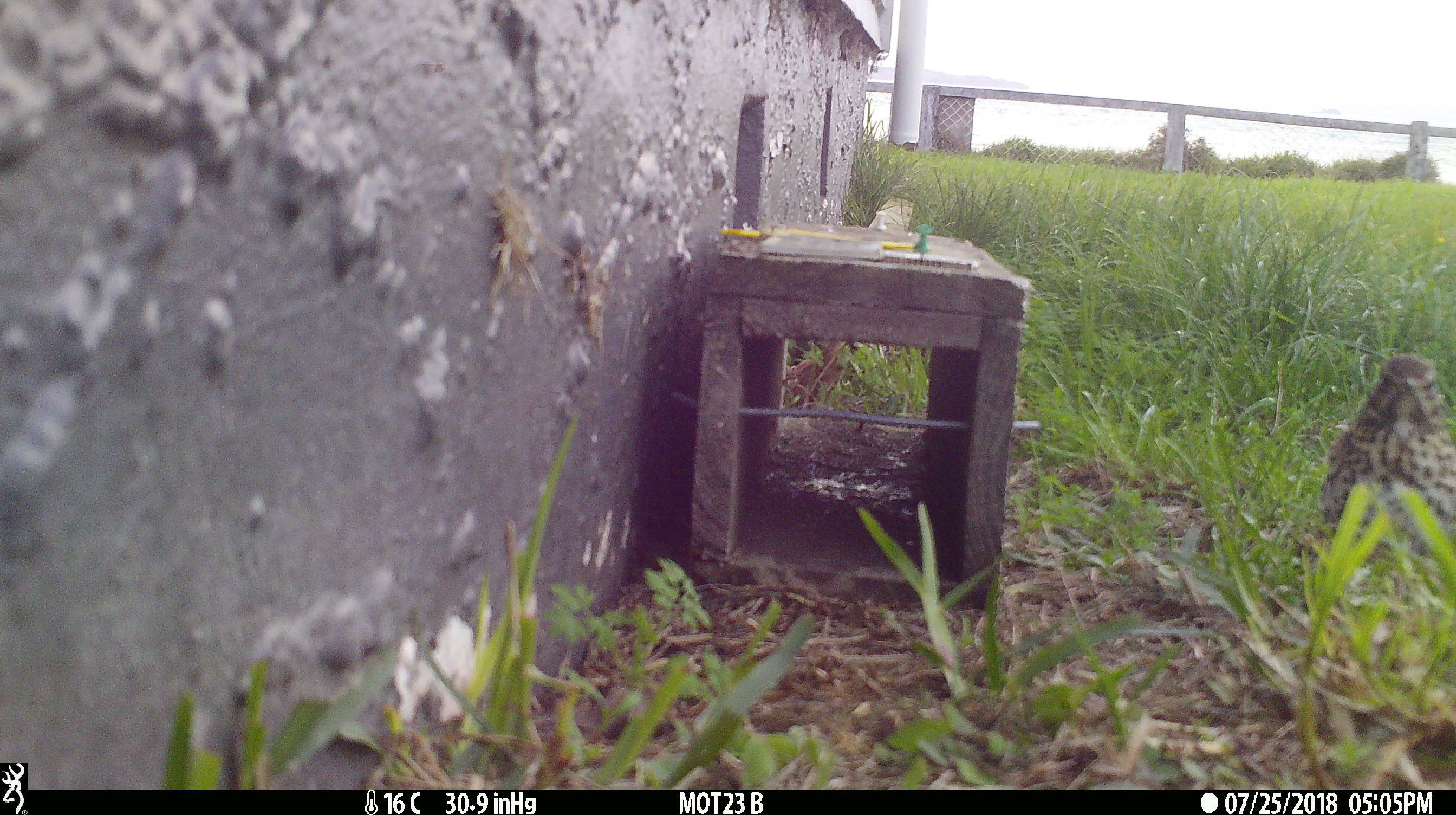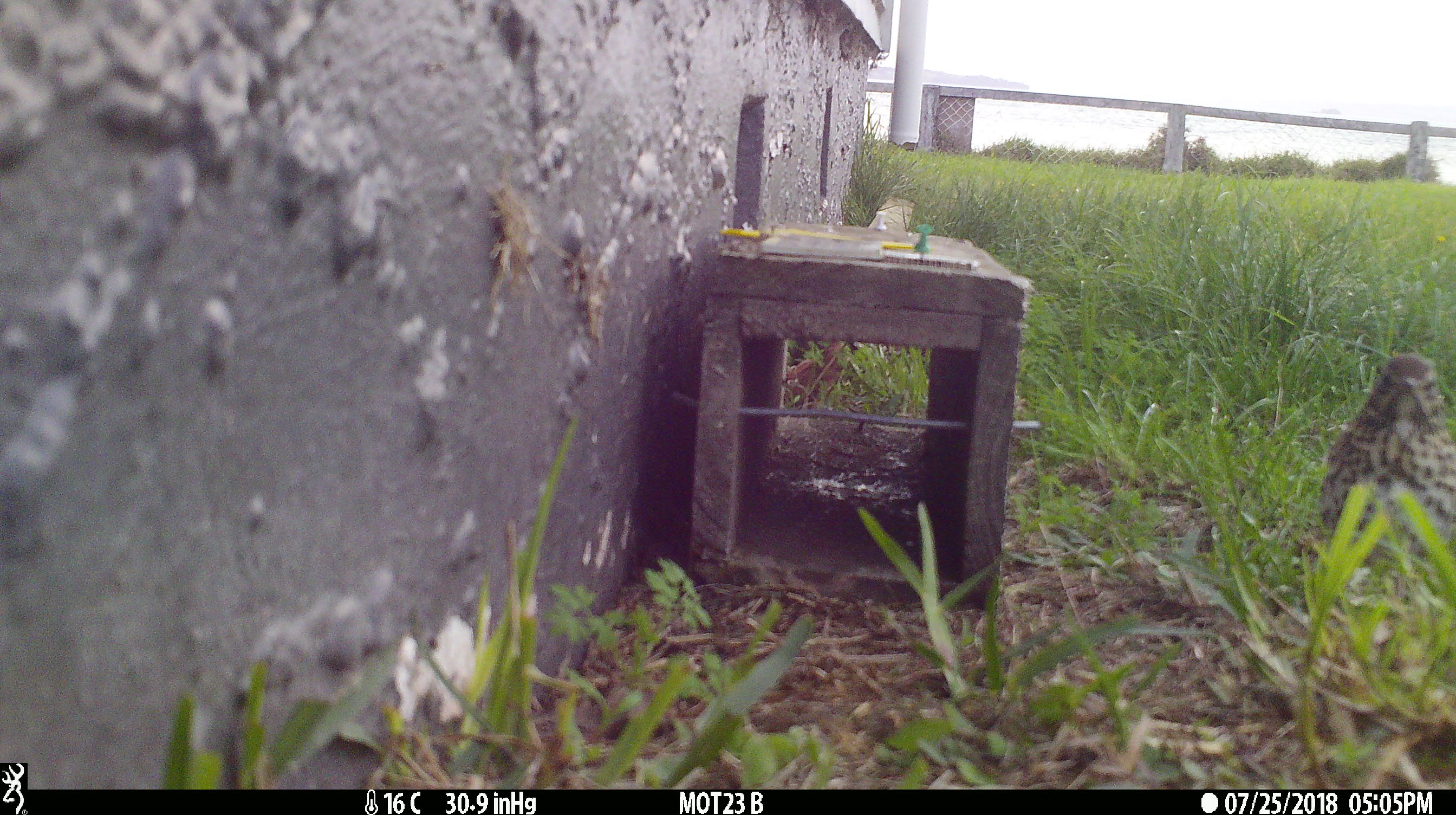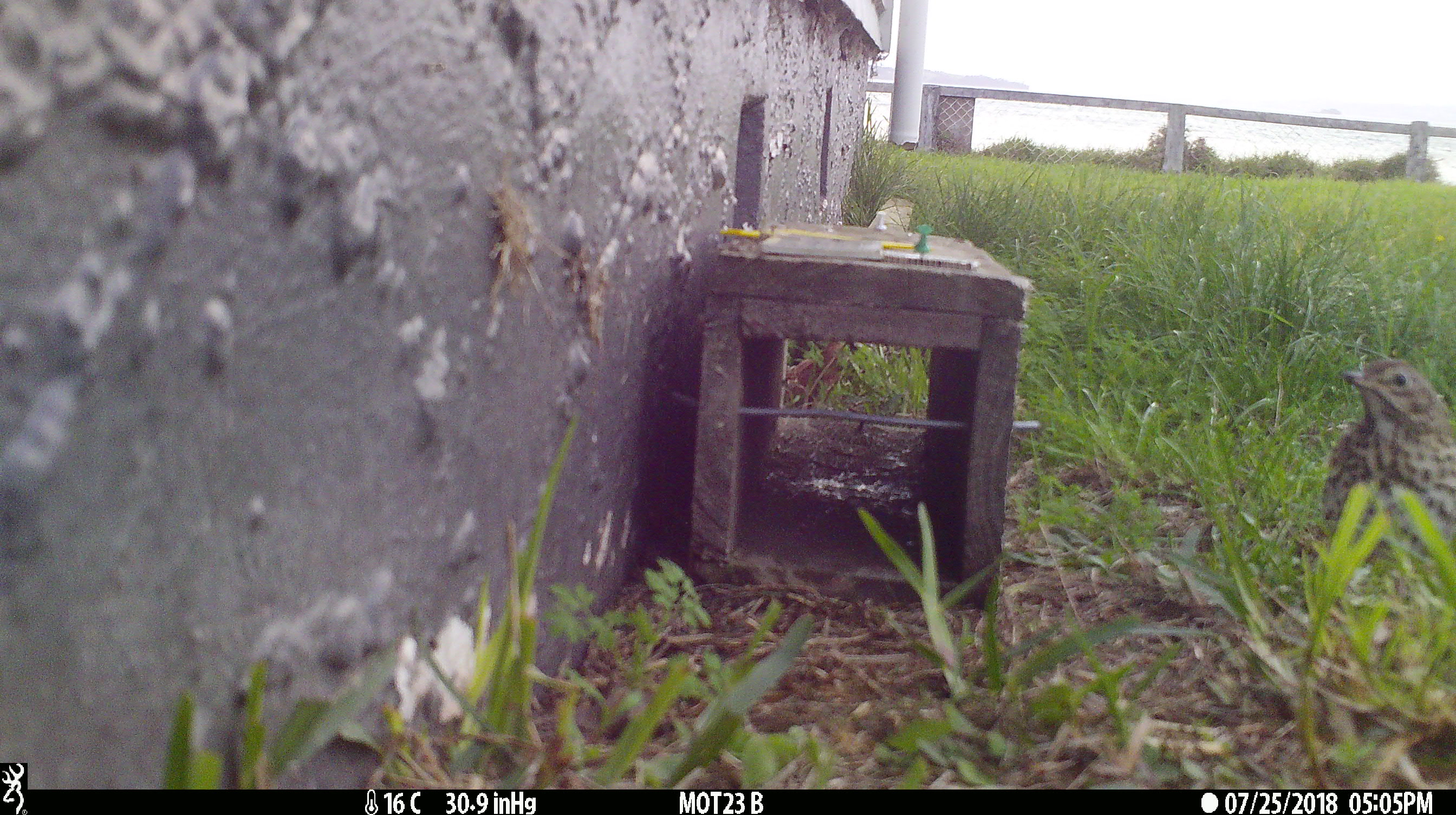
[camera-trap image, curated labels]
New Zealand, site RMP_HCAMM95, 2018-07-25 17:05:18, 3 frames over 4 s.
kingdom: Animalia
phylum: Chordata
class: Aves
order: Passeriformes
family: Turdidae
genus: Turdus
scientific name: Turdus philomelos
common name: song thrush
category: thrush